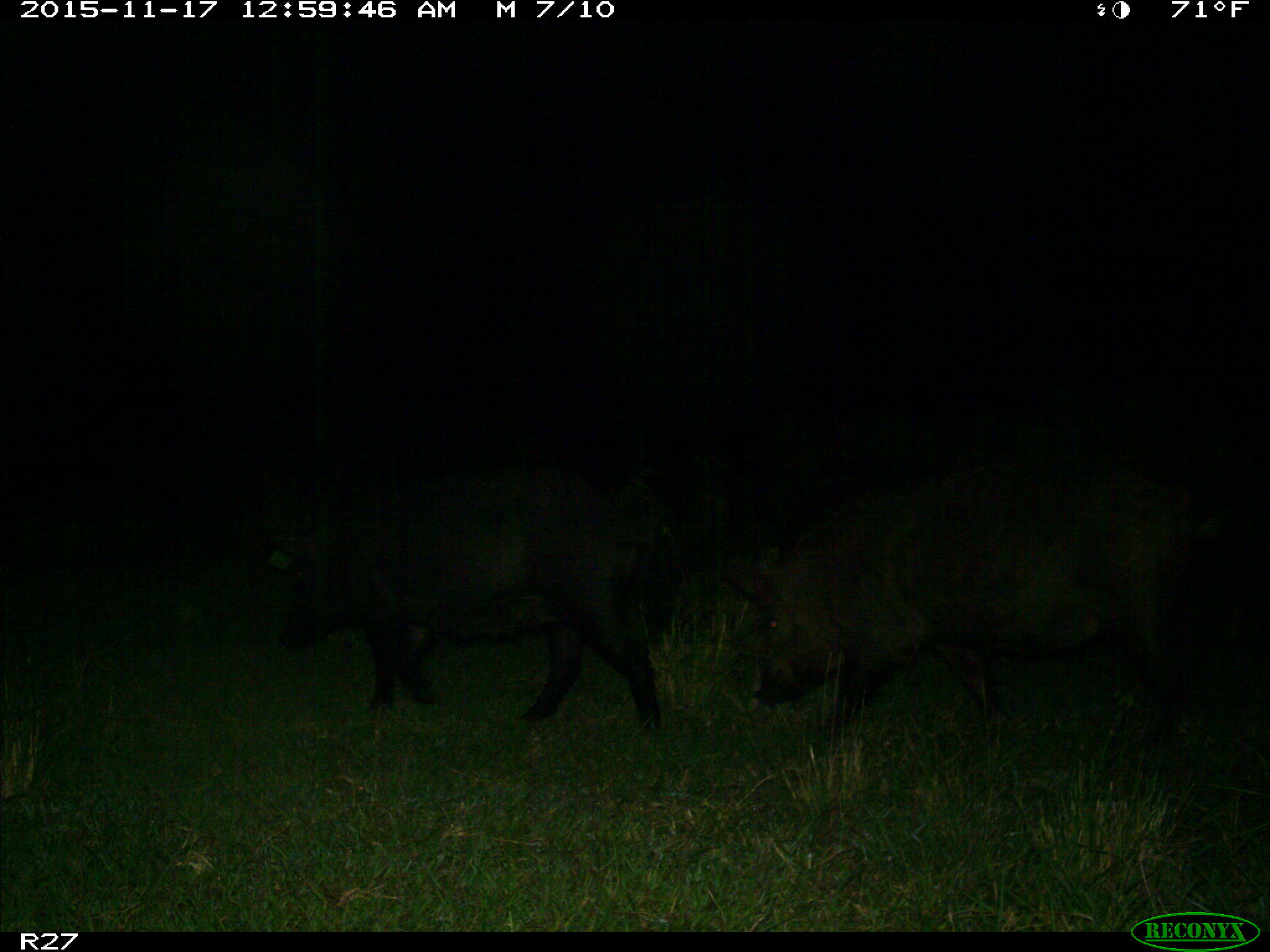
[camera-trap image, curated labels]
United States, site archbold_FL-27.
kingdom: Animalia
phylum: Chordata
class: Mammalia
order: Artiodactyla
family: Suidae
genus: Sus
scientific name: Sus scrofa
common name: wild boar